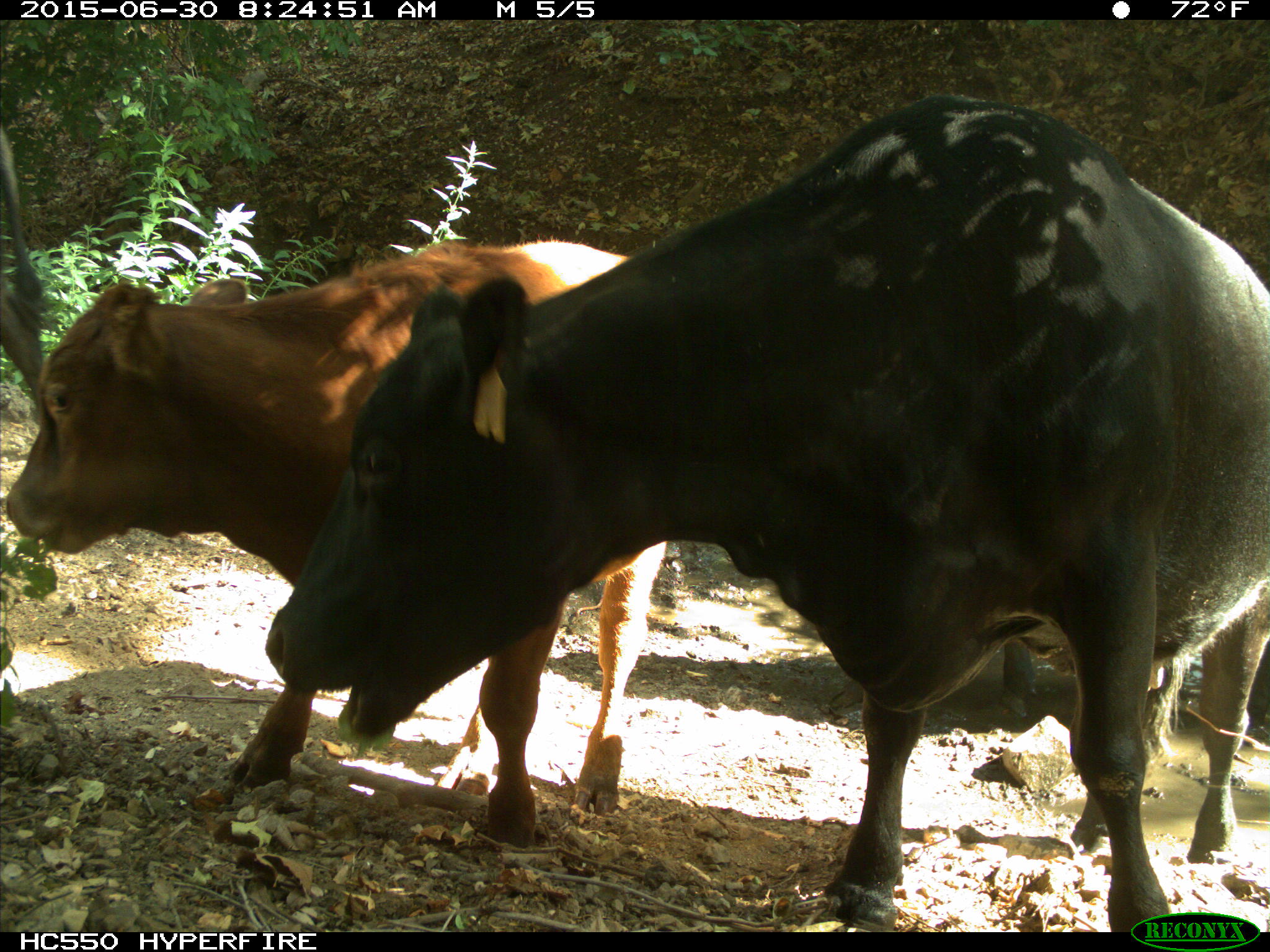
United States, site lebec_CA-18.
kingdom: Animalia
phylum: Chordata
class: Mammalia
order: Artiodactyla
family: Bovidae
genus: Bos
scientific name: Bos taurus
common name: domestic cow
Bos taurus (domestic cow).